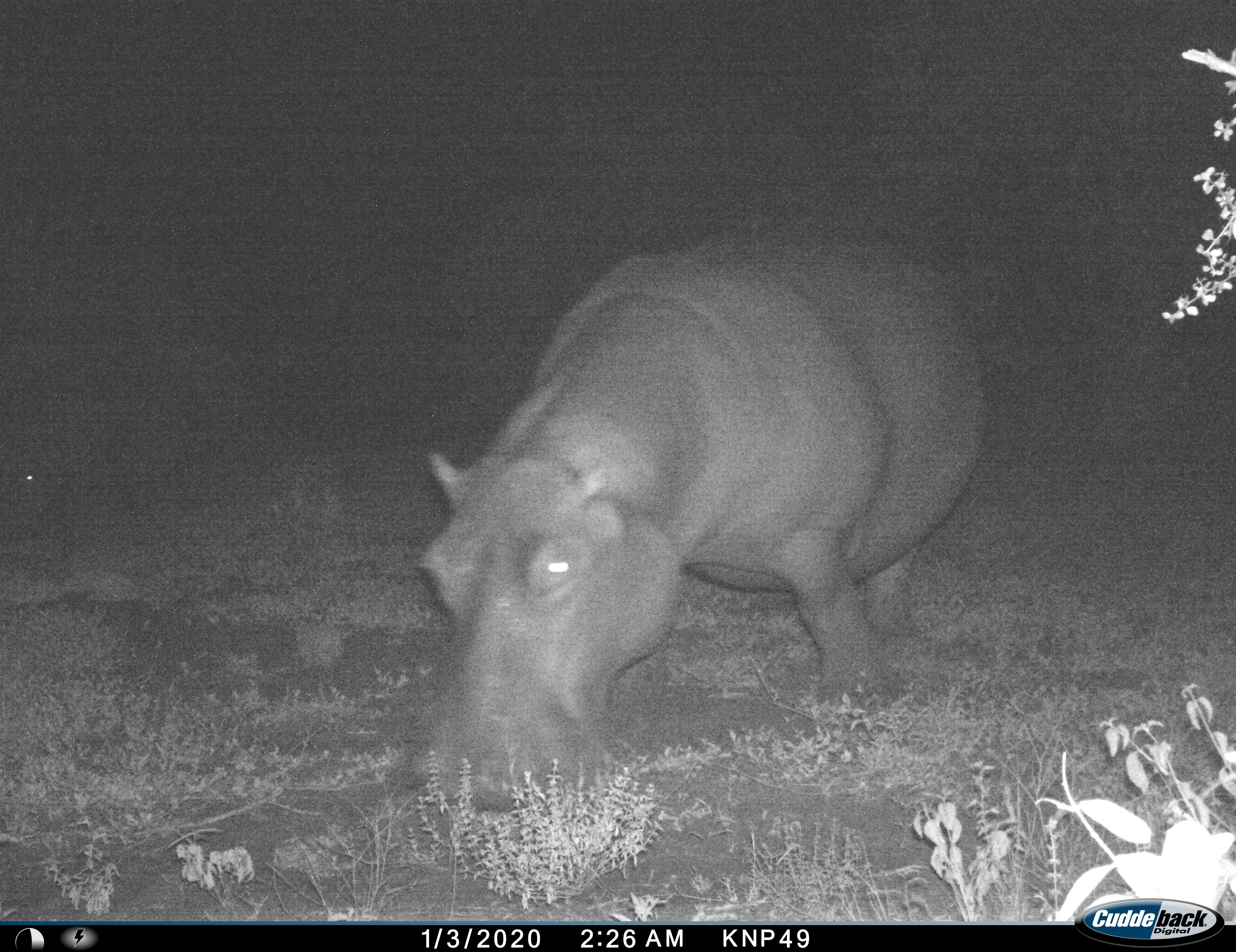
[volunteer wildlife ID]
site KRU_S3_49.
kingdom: Animalia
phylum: Chordata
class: Mammalia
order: Artiodactyla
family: Hippopotamidae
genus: Hippopotamus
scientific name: Hippopotamus amphibius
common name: hippopotamus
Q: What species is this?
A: Hippopotamus (Hippopotamus amphibius).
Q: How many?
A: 1.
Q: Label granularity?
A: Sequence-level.